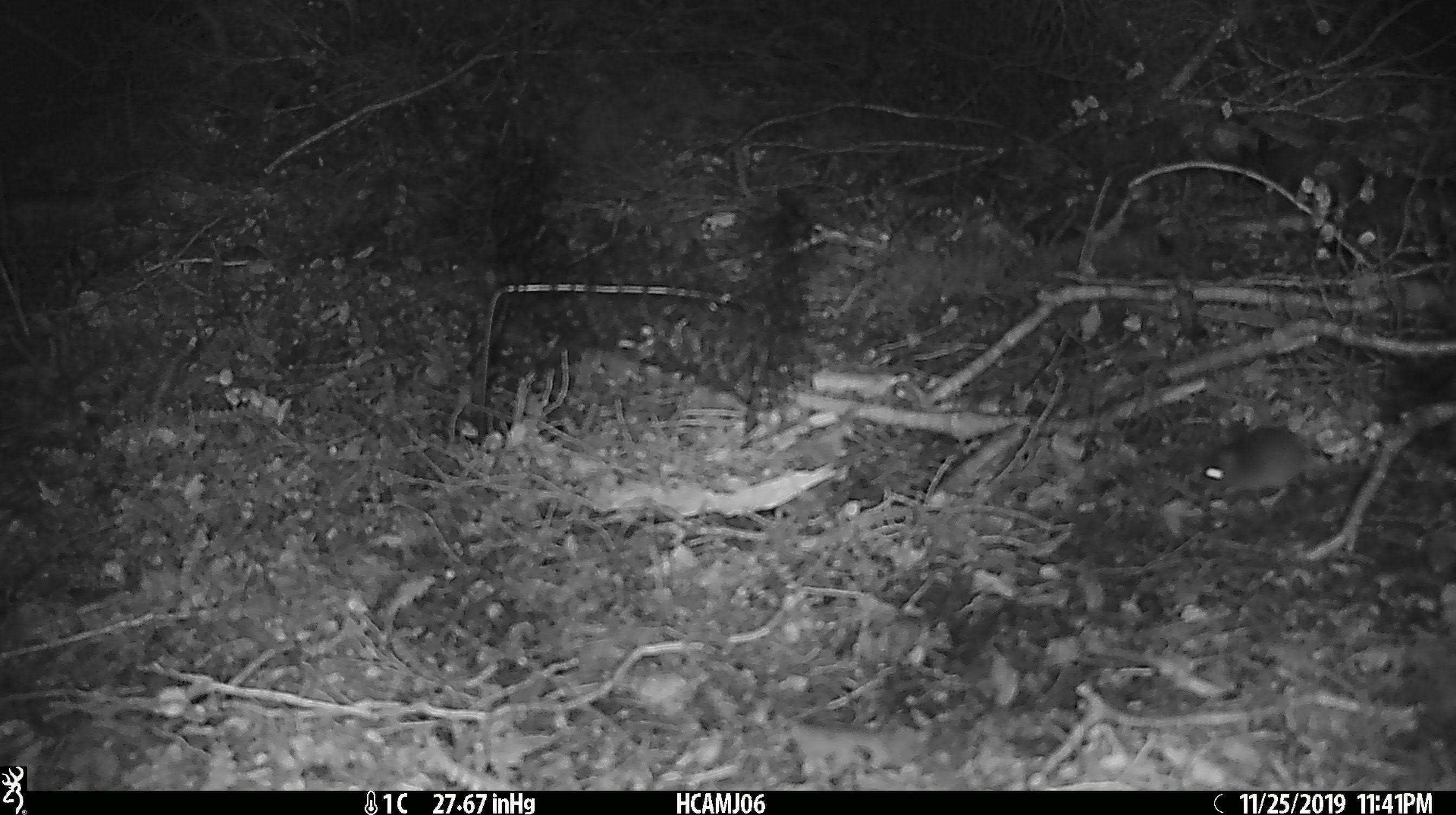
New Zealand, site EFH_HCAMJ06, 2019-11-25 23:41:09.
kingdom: Animalia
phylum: Chordata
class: Mammalia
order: Rodentia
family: Muridae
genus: Mus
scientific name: Mus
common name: mouse